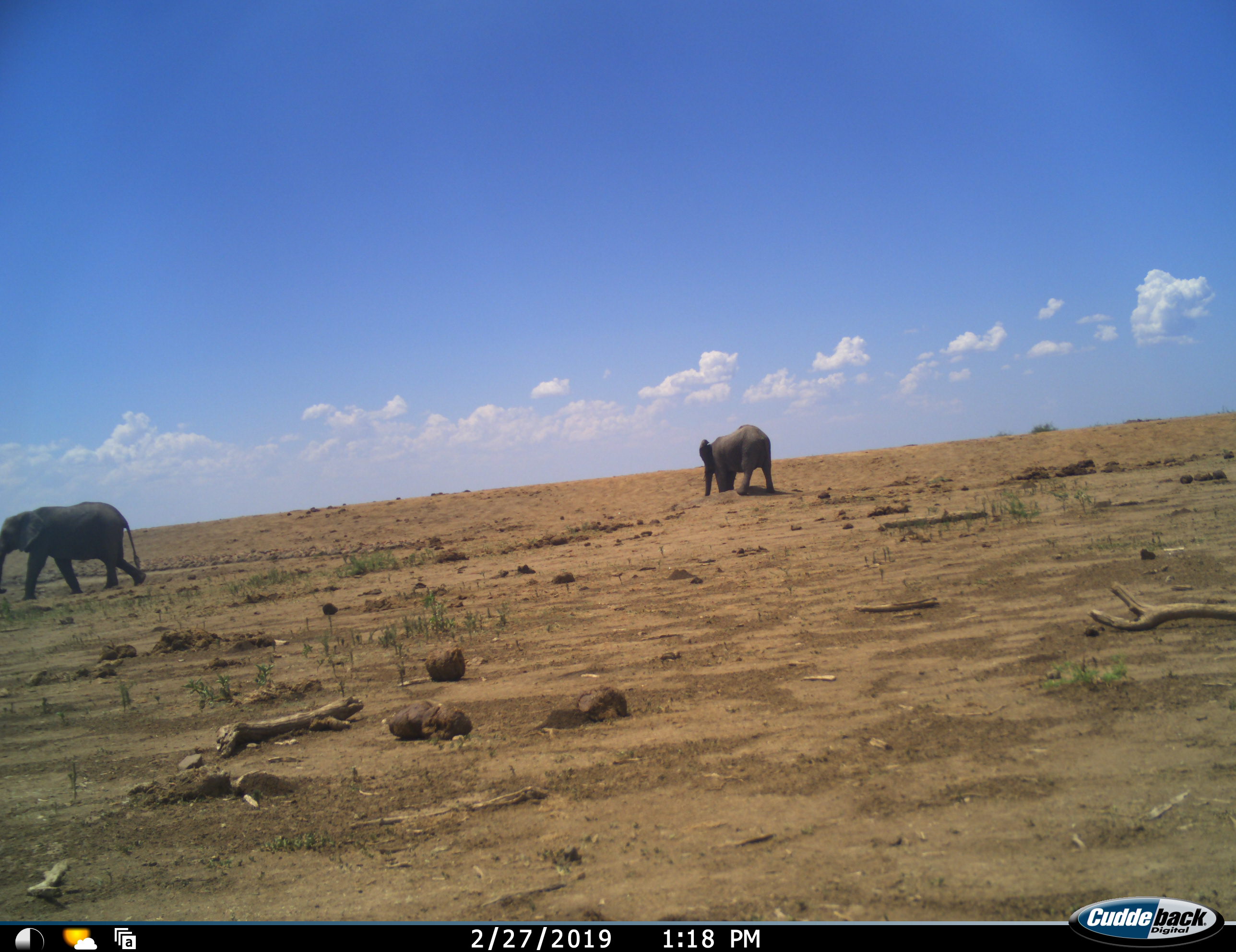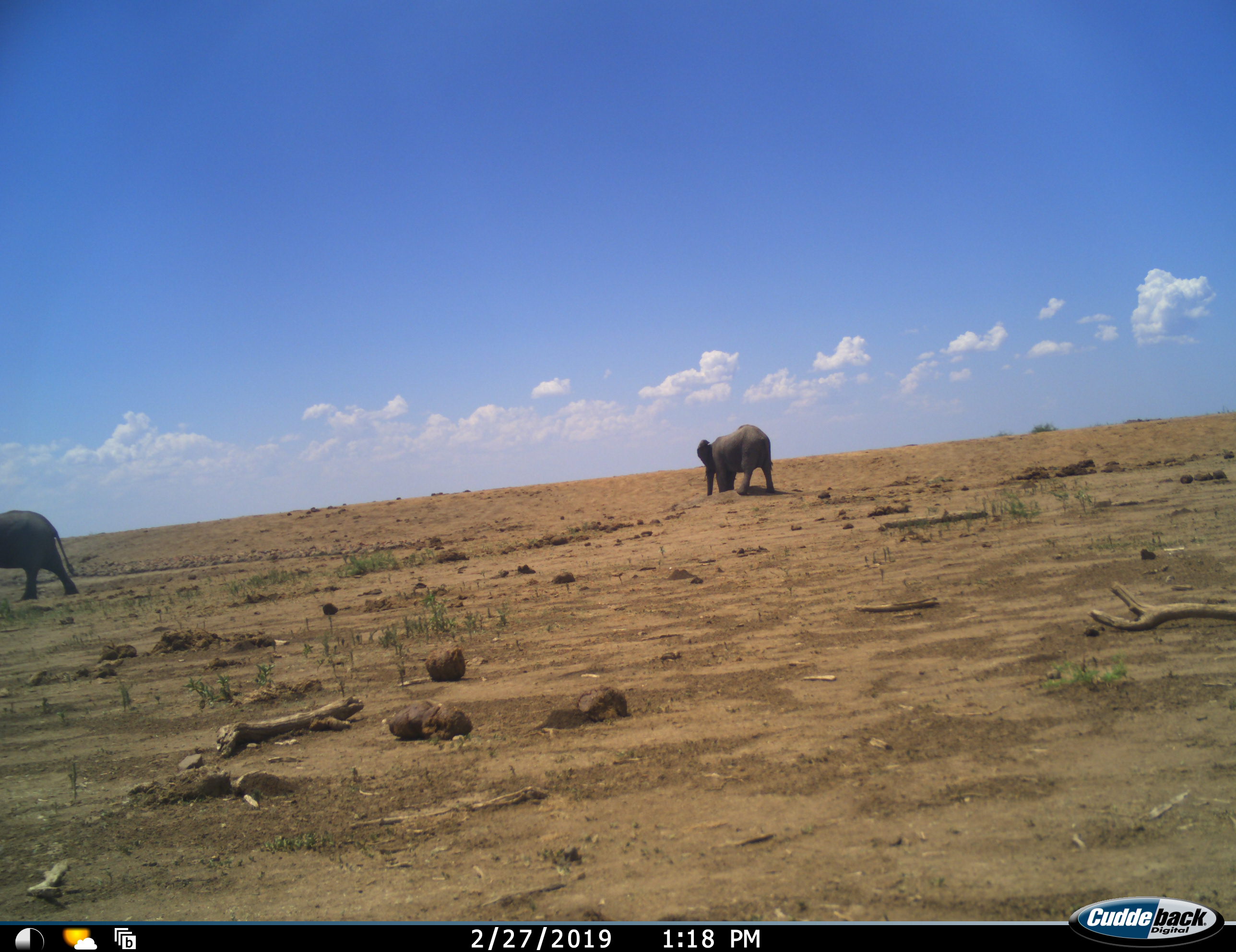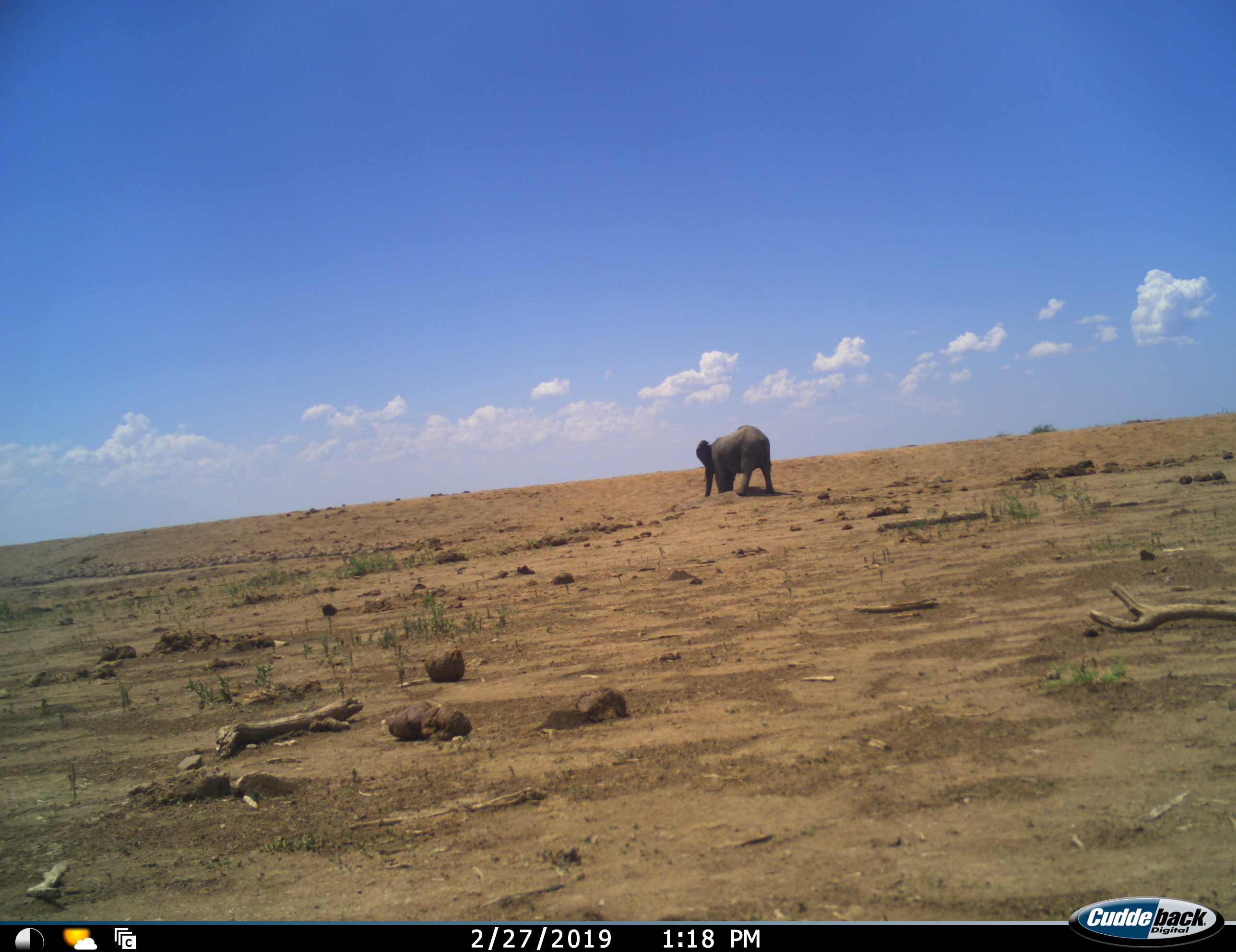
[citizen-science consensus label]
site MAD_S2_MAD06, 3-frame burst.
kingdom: Animalia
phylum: Chordata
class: Mammalia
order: Proboscidea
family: Elephantidae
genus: Loxodonta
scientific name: Loxodonta africana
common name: african bush elephant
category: elephant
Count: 2.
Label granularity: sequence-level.